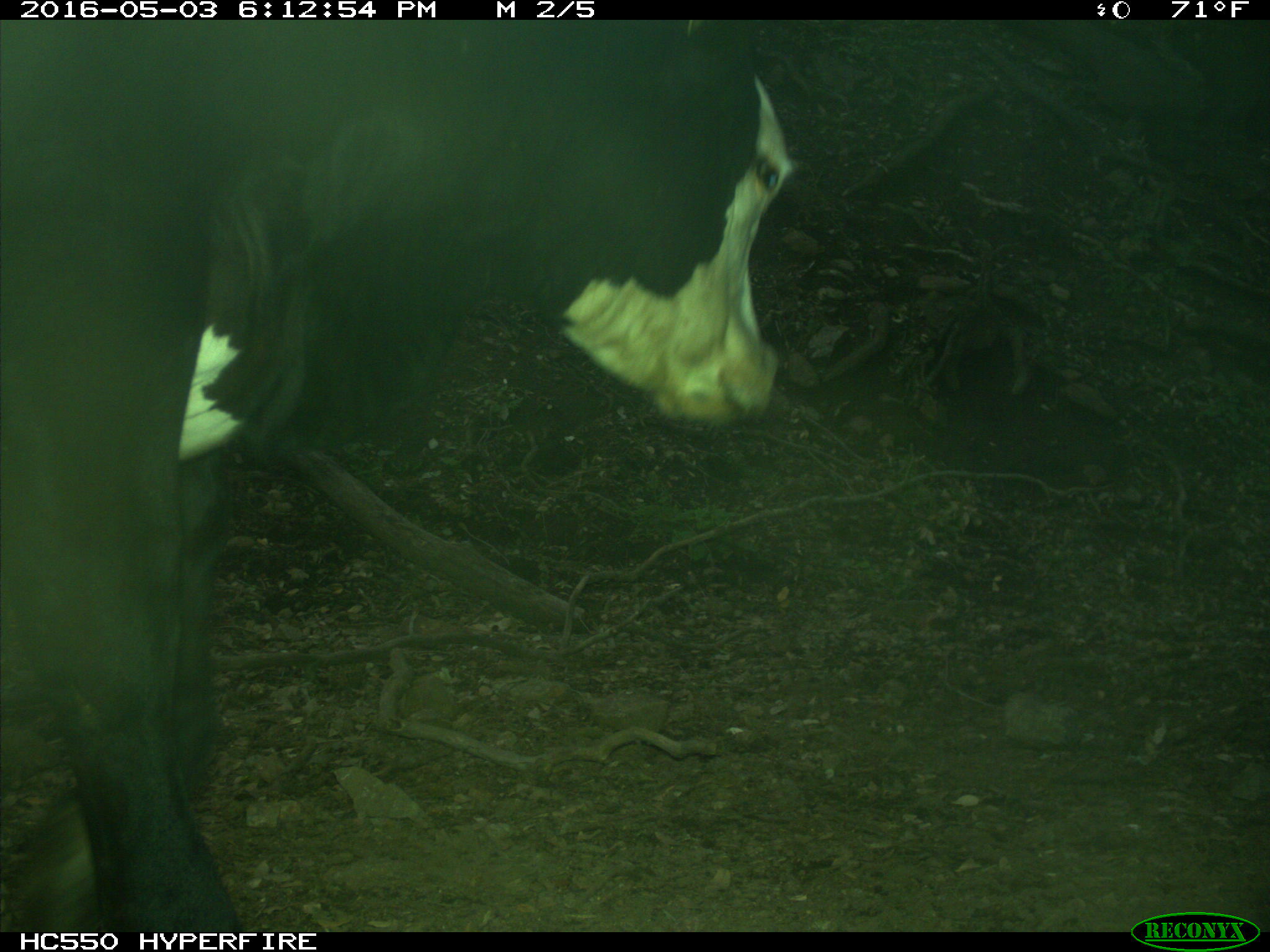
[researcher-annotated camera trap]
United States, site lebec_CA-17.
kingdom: Animalia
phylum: Chordata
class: Mammalia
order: Artiodactyla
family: Bovidae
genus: Bos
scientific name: Bos taurus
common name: domestic cow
Bos taurus (domestic cow).